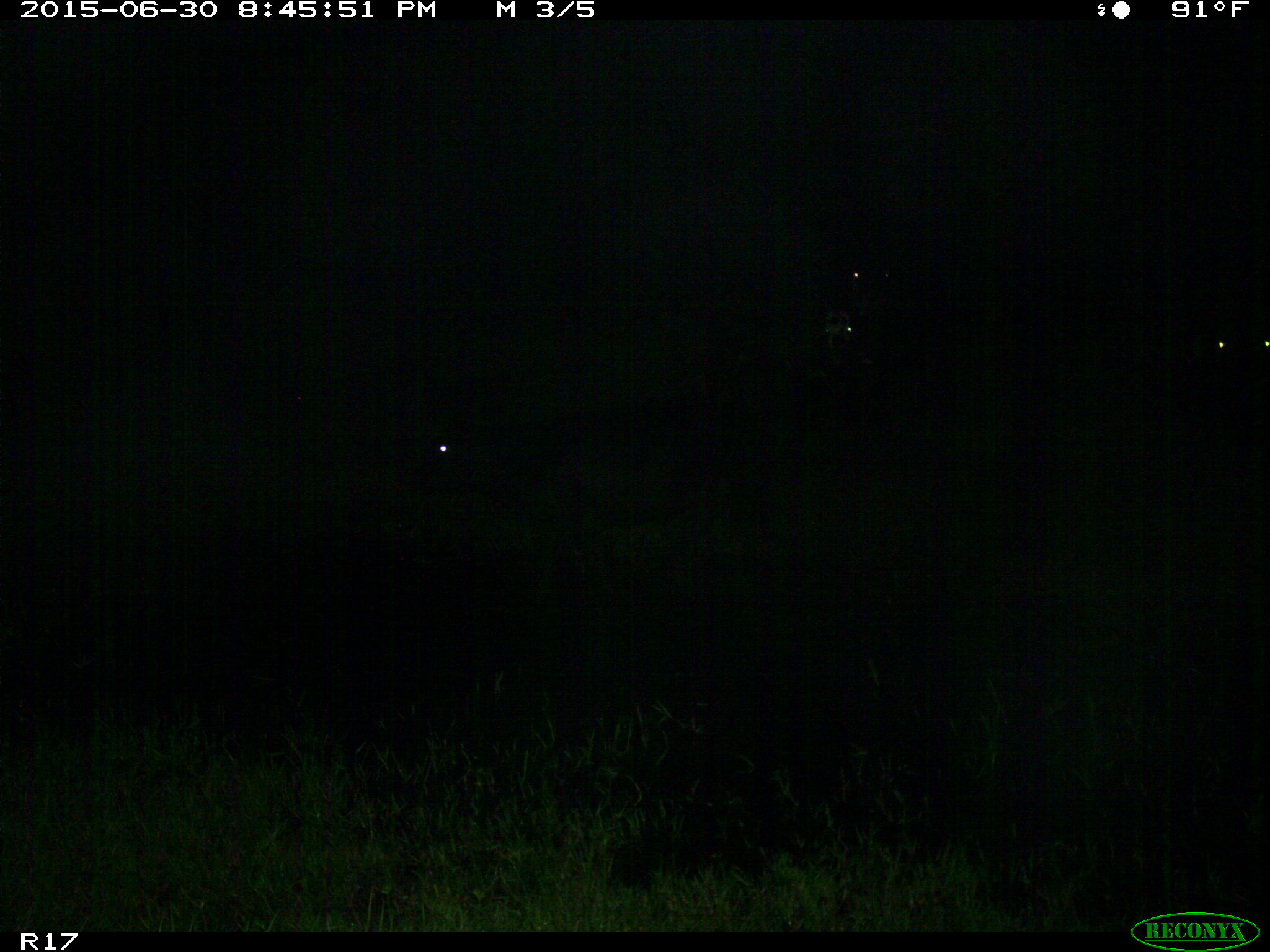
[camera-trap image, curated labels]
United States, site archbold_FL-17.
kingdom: Animalia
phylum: Chordata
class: Mammalia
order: Artiodactyla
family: Bovidae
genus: Bos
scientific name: Bos taurus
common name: domestic cow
Bos taurus (domestic cow).